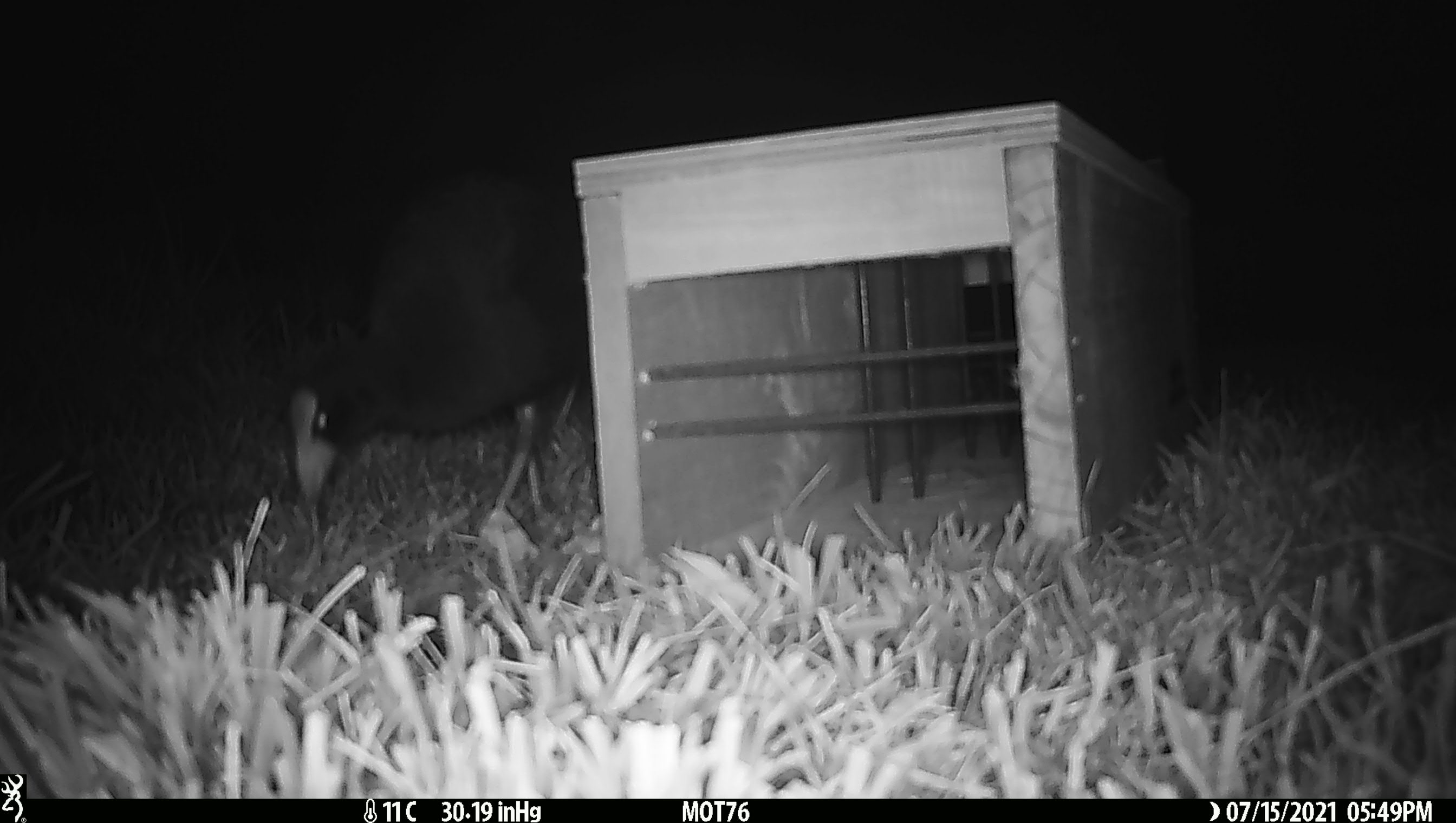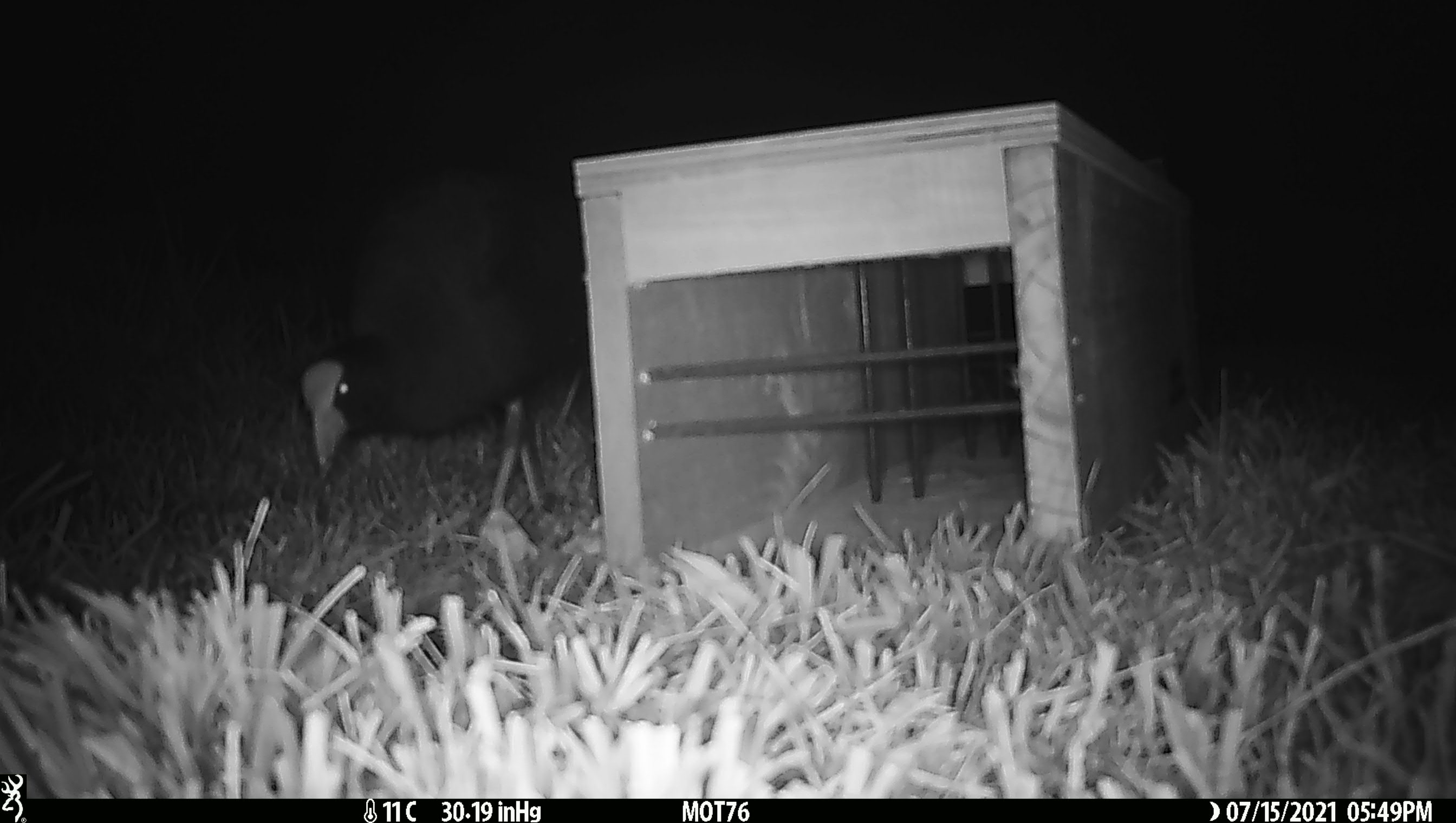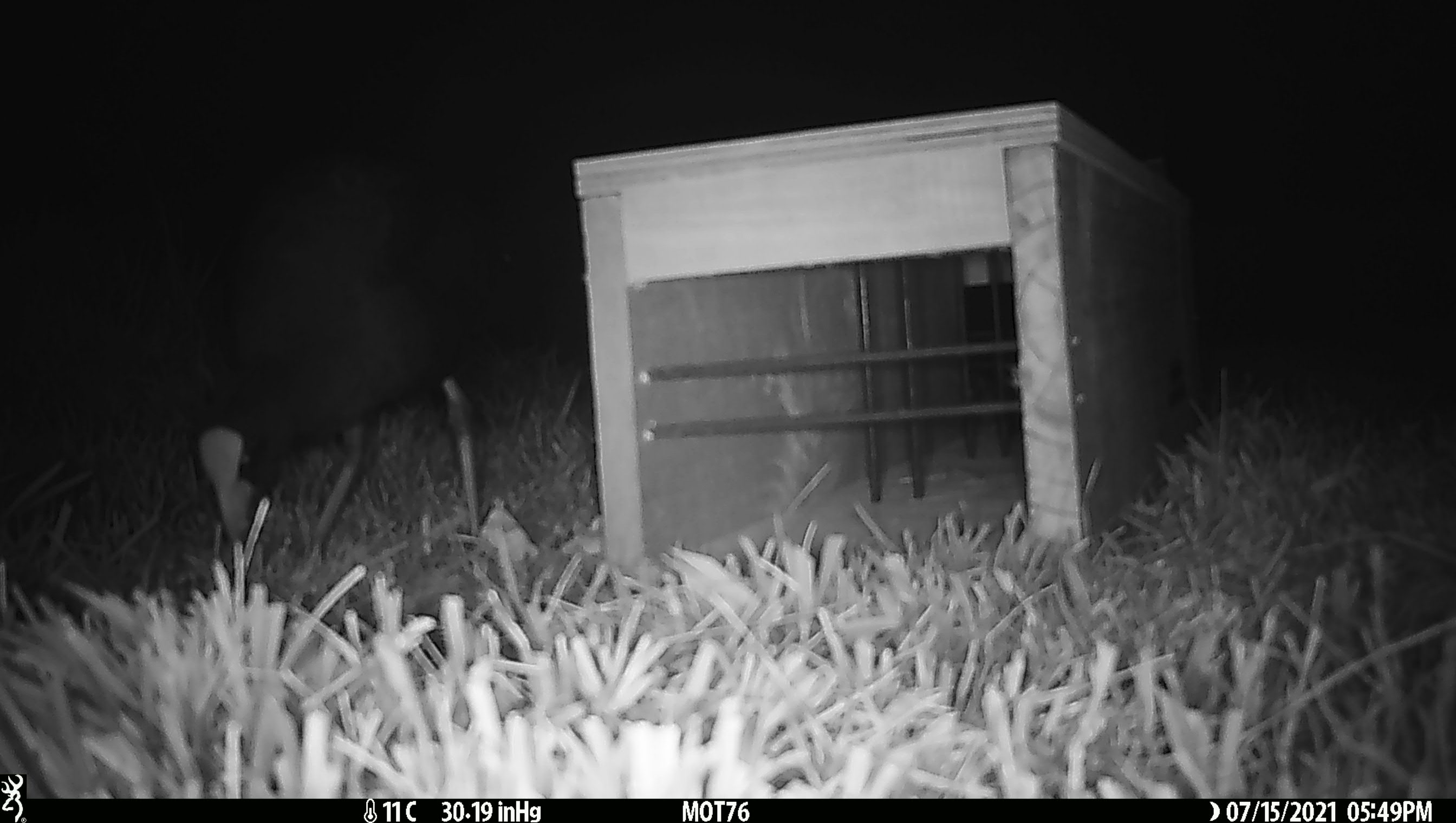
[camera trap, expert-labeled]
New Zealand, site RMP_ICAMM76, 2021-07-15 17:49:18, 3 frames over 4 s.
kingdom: Animalia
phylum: Chordata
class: Aves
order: Gruiformes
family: Rallidae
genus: Porphyrio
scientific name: Porphyrio melanotus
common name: australasian swamphen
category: pukeko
Pukeko (australasian swamphen) (Porphyrio melanotus).